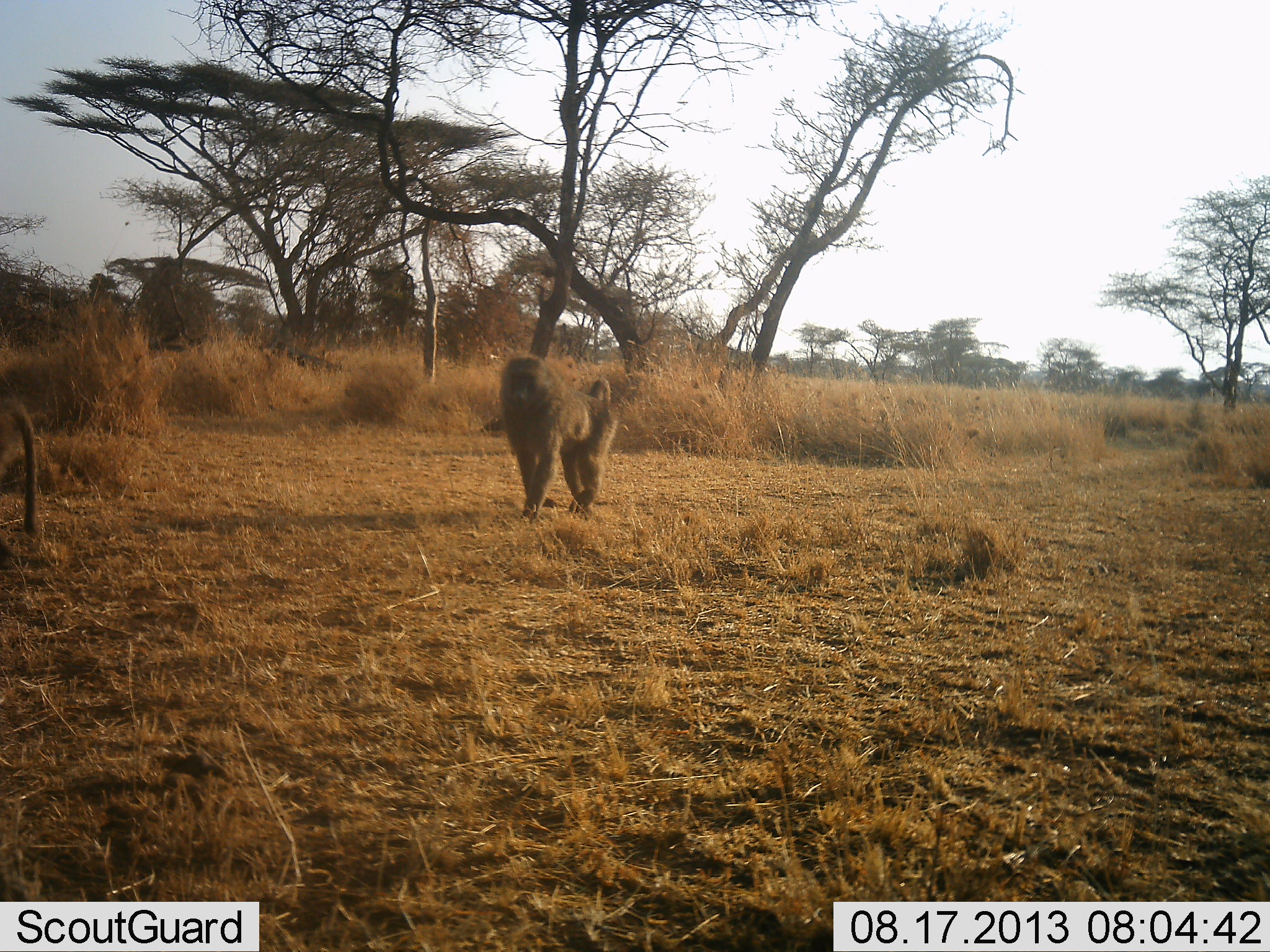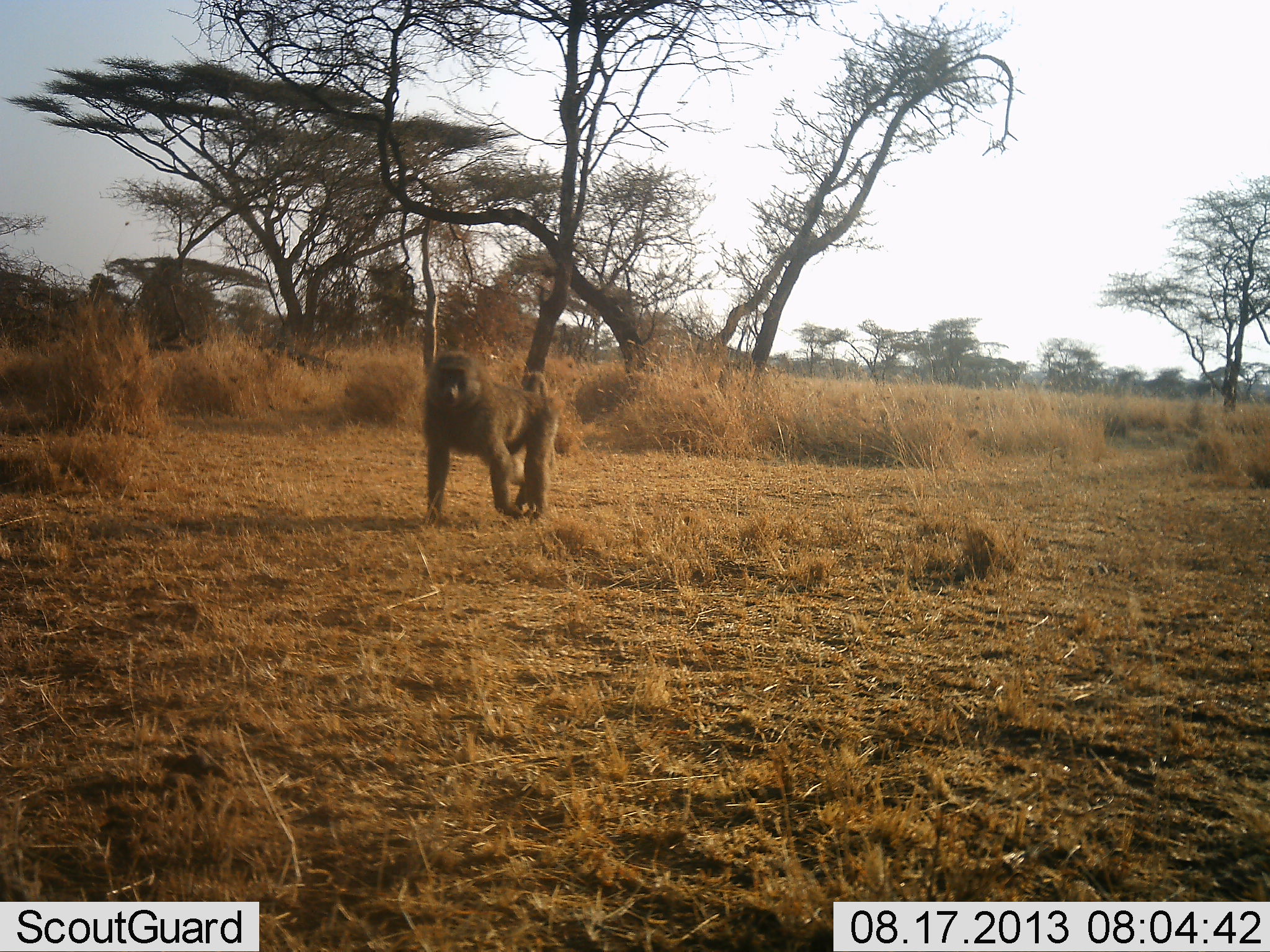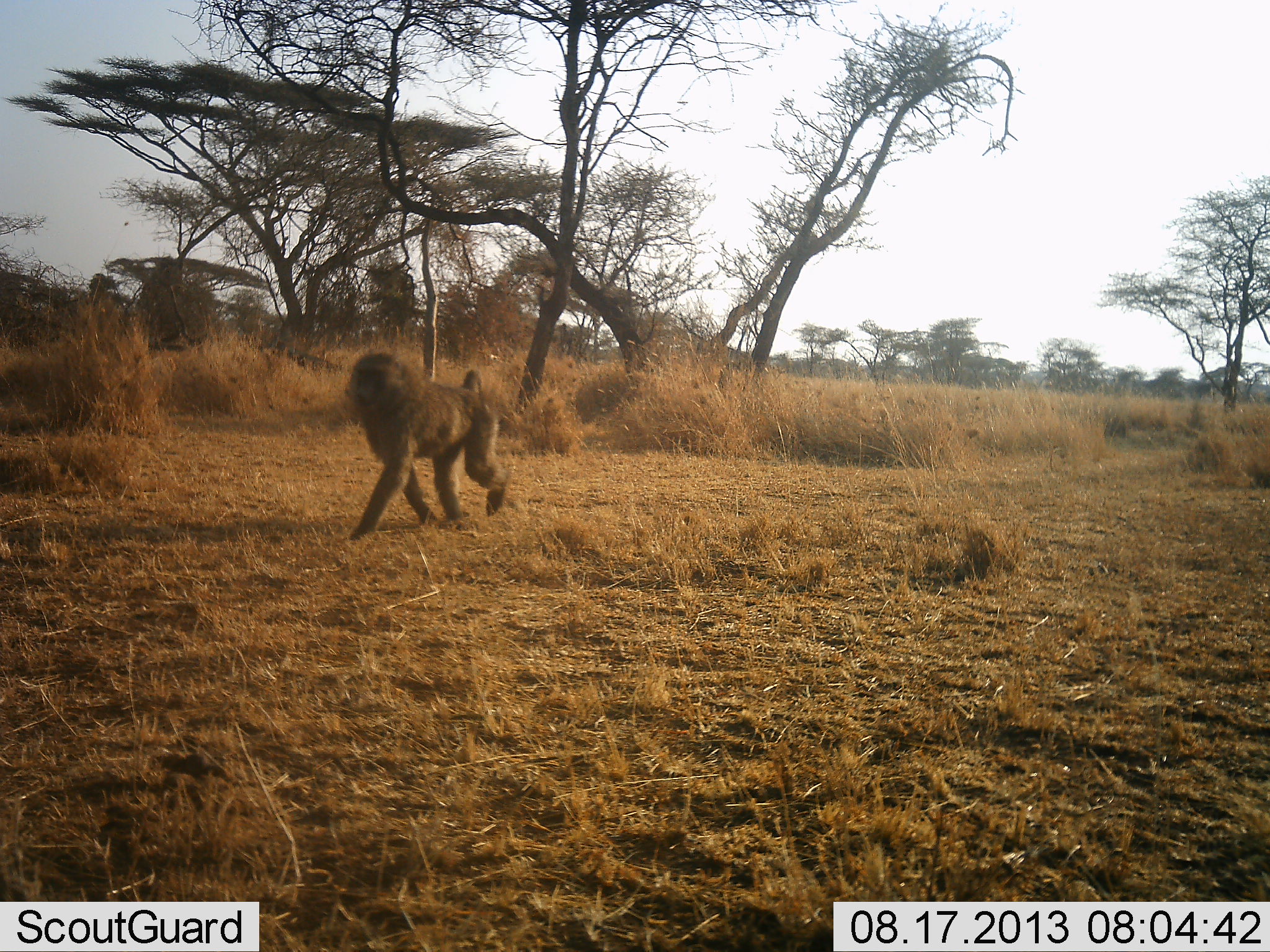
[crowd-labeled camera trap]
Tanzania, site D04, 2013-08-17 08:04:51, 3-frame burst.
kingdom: Animalia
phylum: Chordata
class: Mammalia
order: Primates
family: Cercopithecidae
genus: Papio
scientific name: Papio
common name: baboon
Baboon (Papio), count 2. Behavior (volunteer vote fractions): standing 10%, resting 0%, moving 93%, interacting 0%. Young present (vote fraction): 0%. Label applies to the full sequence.